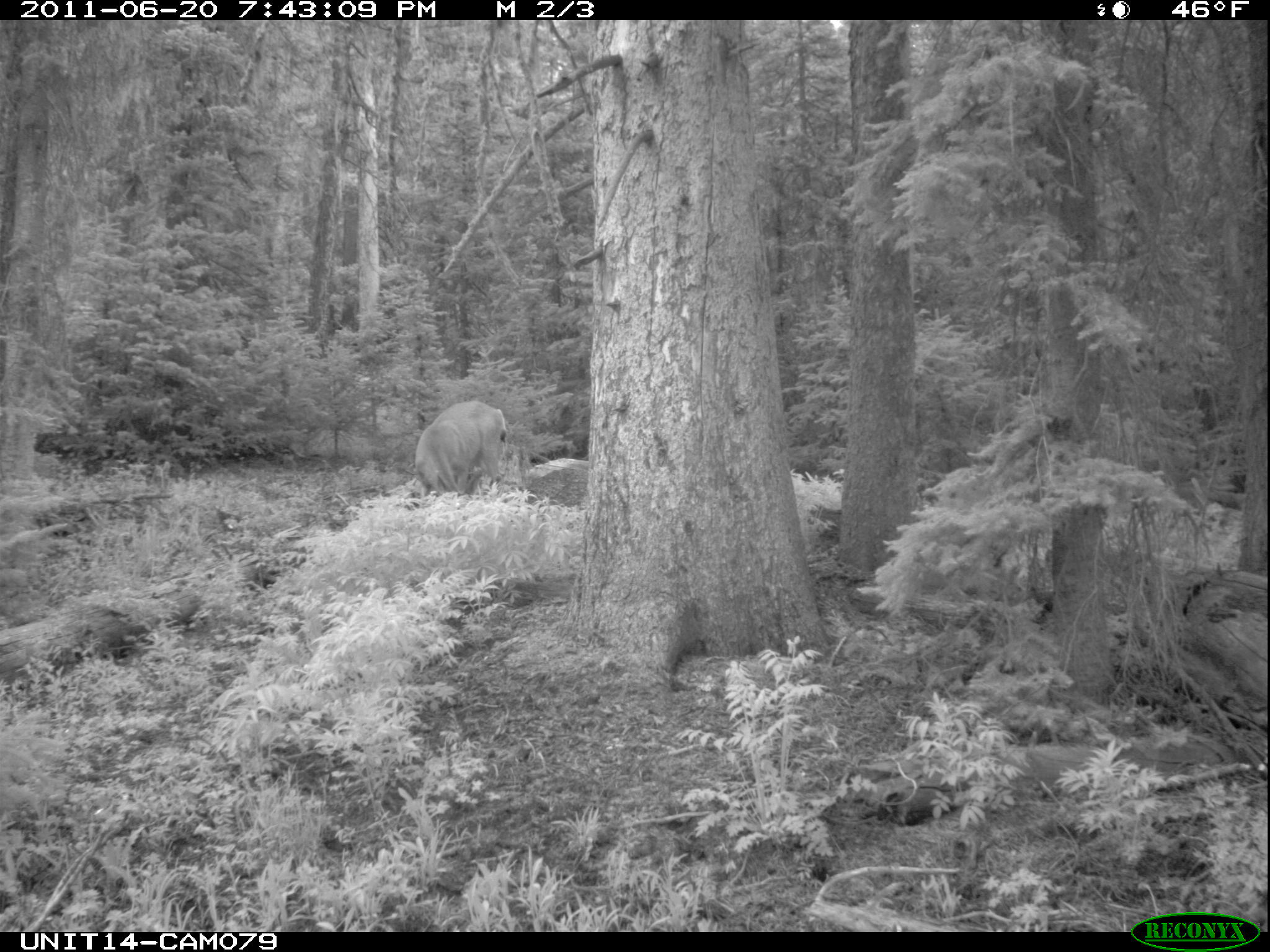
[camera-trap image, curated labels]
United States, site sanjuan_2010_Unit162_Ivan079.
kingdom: Animalia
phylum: Chordata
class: Mammalia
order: Artiodactyla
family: Cervidae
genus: Odocoileus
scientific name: Odocoileus hemionus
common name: mule deer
Odocoileus hemionus (mule deer).